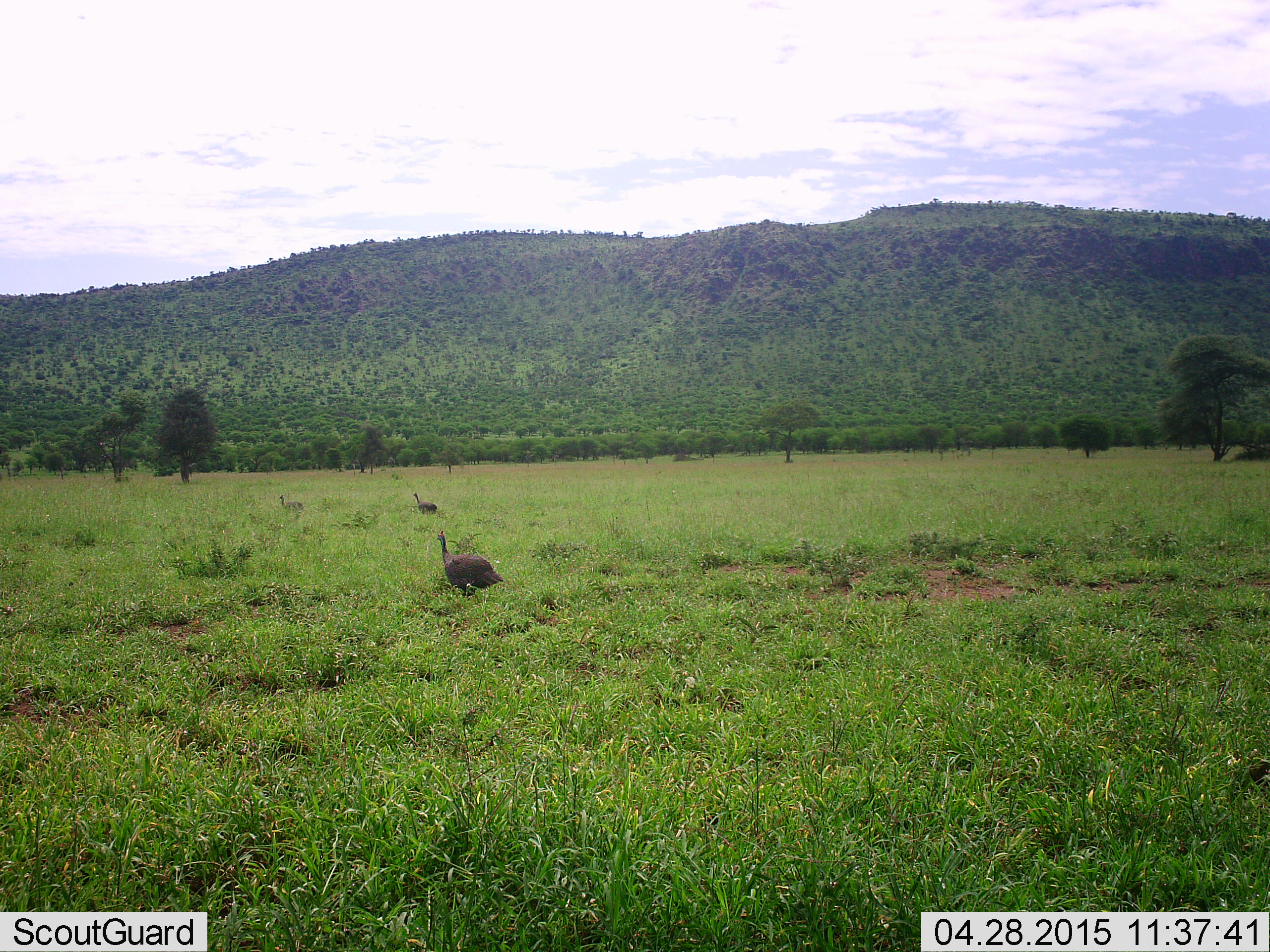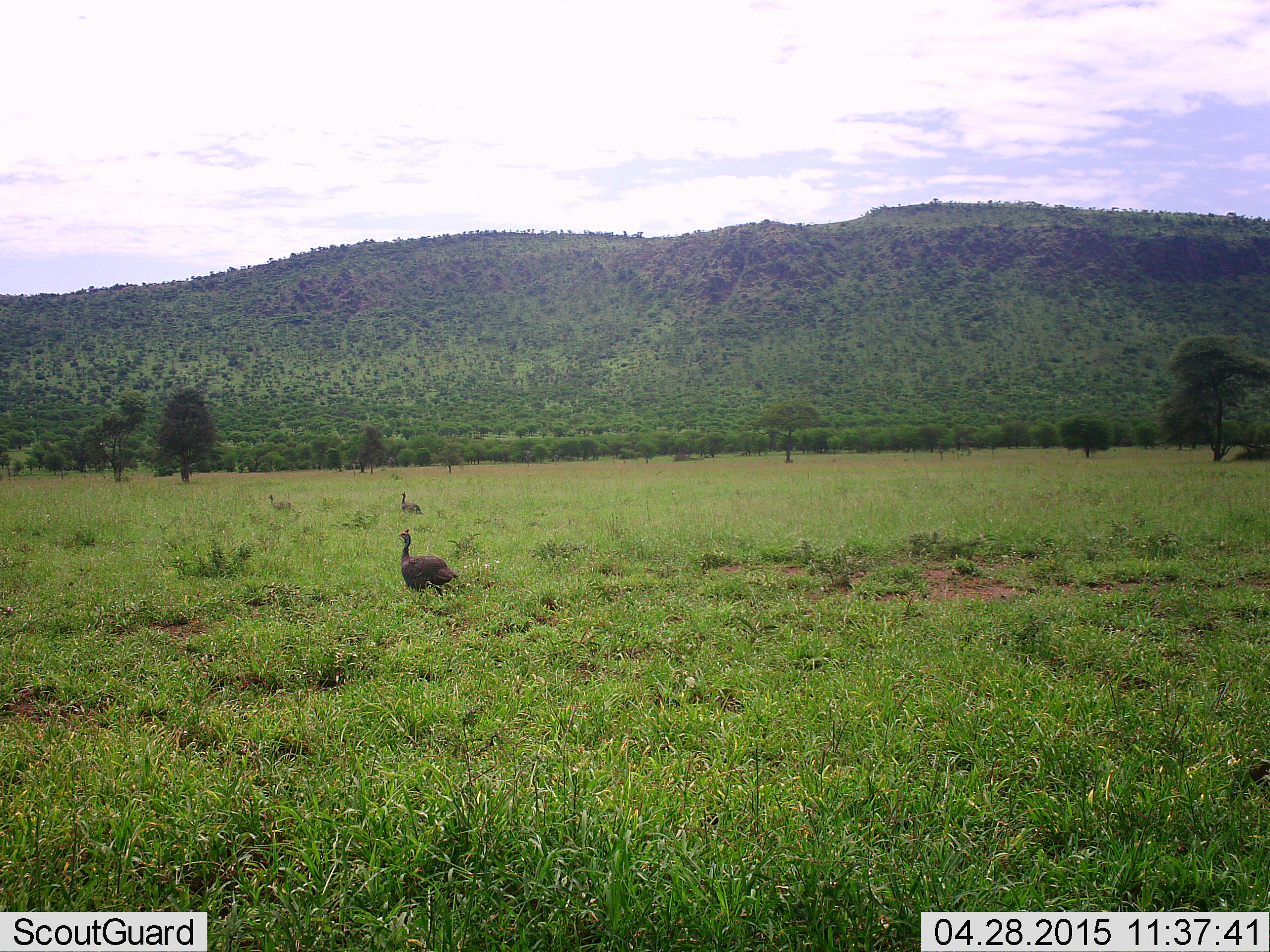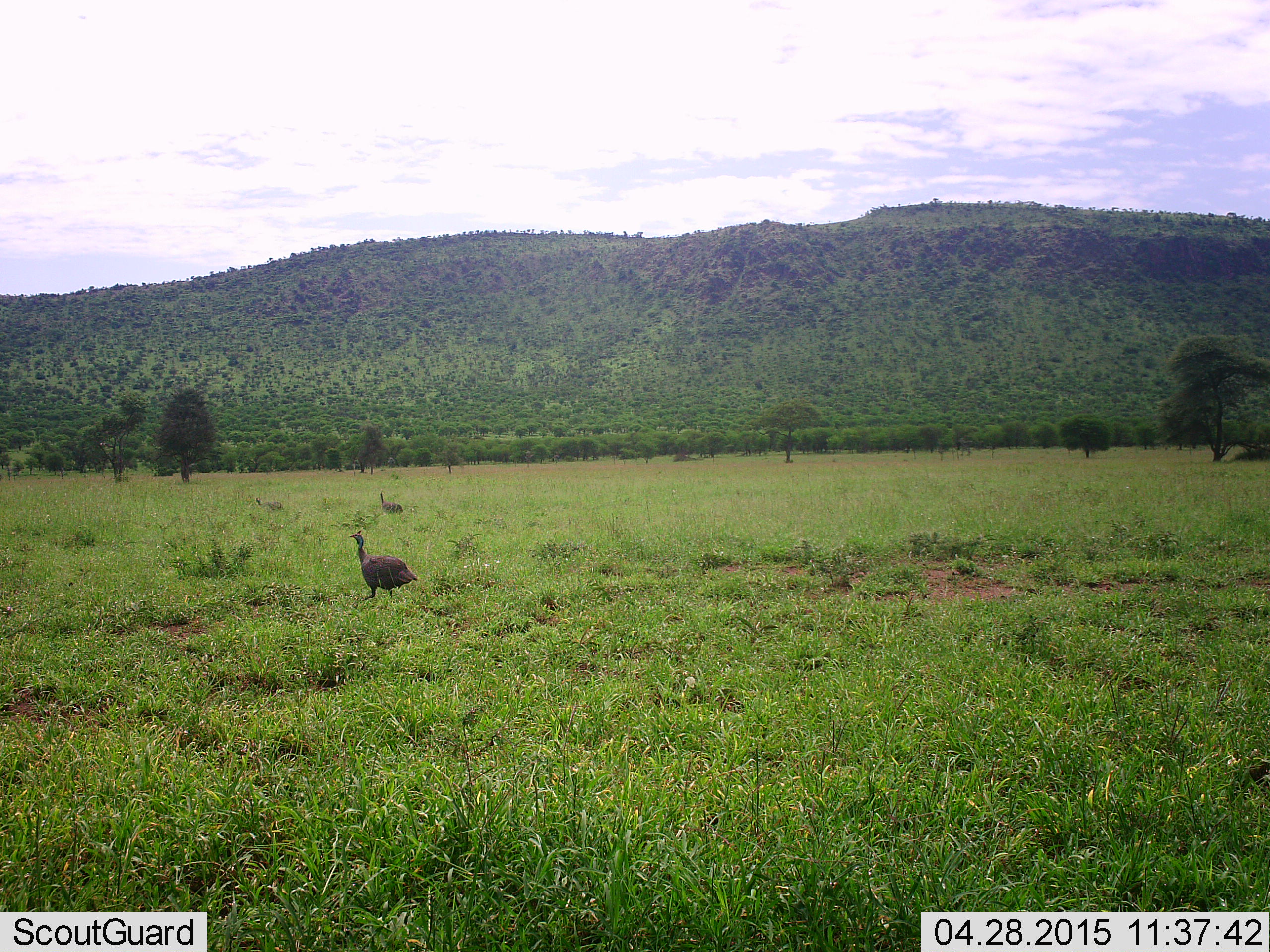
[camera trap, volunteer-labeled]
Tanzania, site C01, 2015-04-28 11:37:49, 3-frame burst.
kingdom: Animalia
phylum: Chordata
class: Aves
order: Galliformes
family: Numididae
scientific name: Numididae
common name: guinea fowl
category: guineafowl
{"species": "guineafowl (guinea fowl) (Numididae)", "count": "3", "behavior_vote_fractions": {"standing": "0%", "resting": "0%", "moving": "100%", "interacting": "0%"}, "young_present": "0%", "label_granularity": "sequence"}